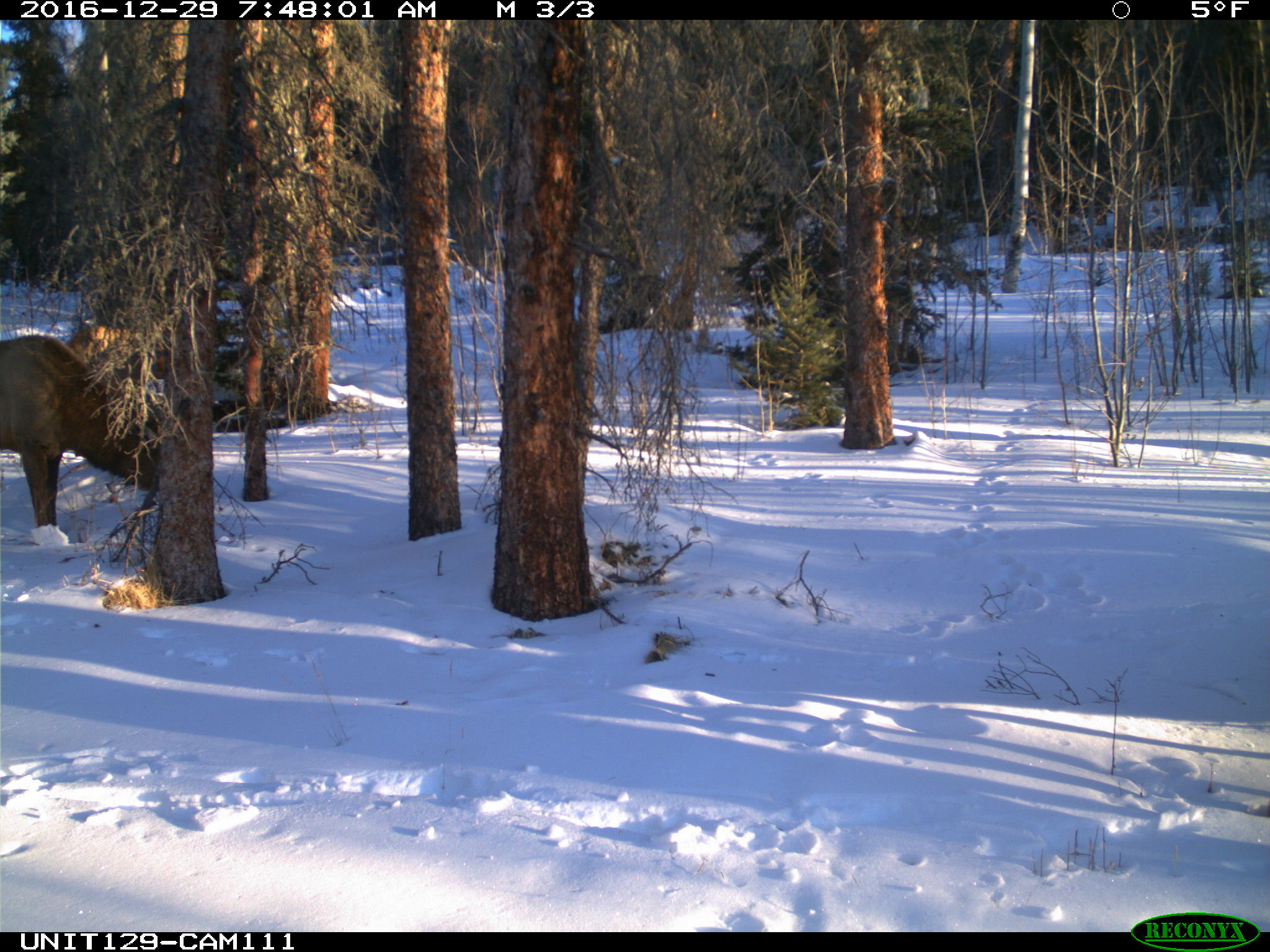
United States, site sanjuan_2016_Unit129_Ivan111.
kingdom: Animalia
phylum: Chordata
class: Mammalia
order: Artiodactyla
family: Cervidae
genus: Cervus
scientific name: Cervus elaphus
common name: red deer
Cervus elaphus (red deer).